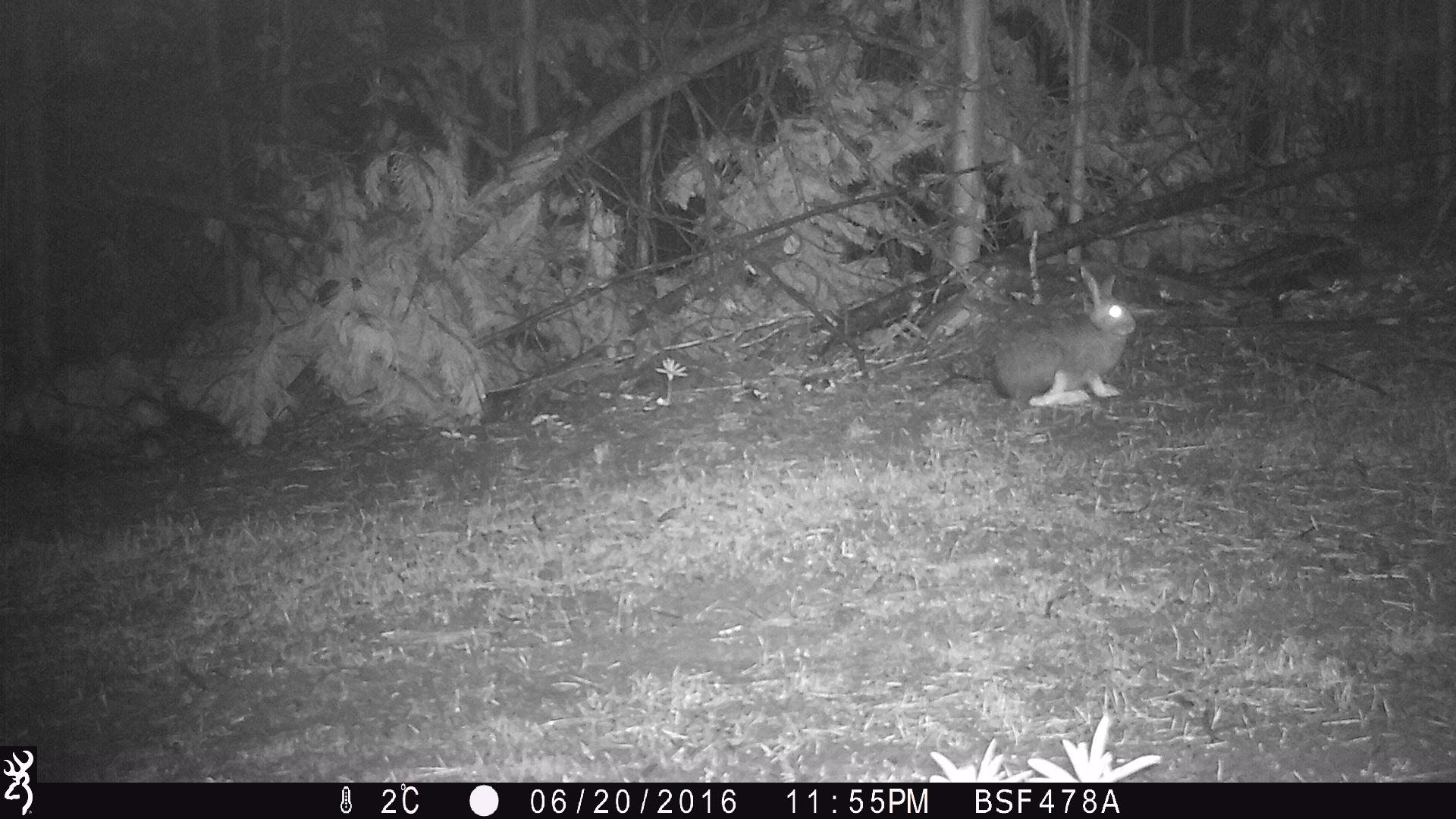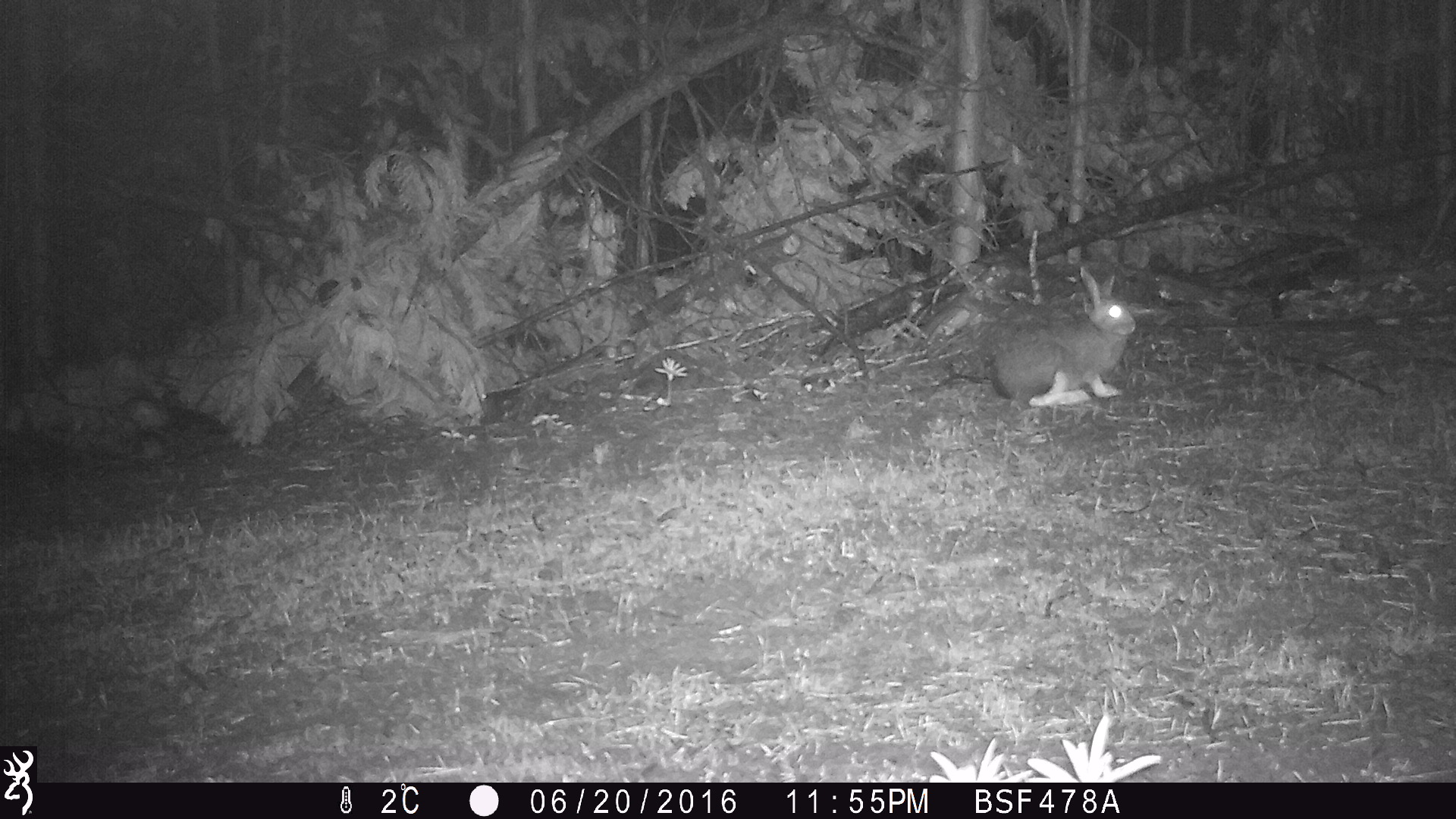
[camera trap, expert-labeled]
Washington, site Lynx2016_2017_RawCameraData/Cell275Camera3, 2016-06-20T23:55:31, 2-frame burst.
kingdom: Animalia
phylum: Chordata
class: Mammalia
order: Lagomorpha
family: Leporidae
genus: Lepus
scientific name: Lepus americanus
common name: snowshoe hare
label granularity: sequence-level